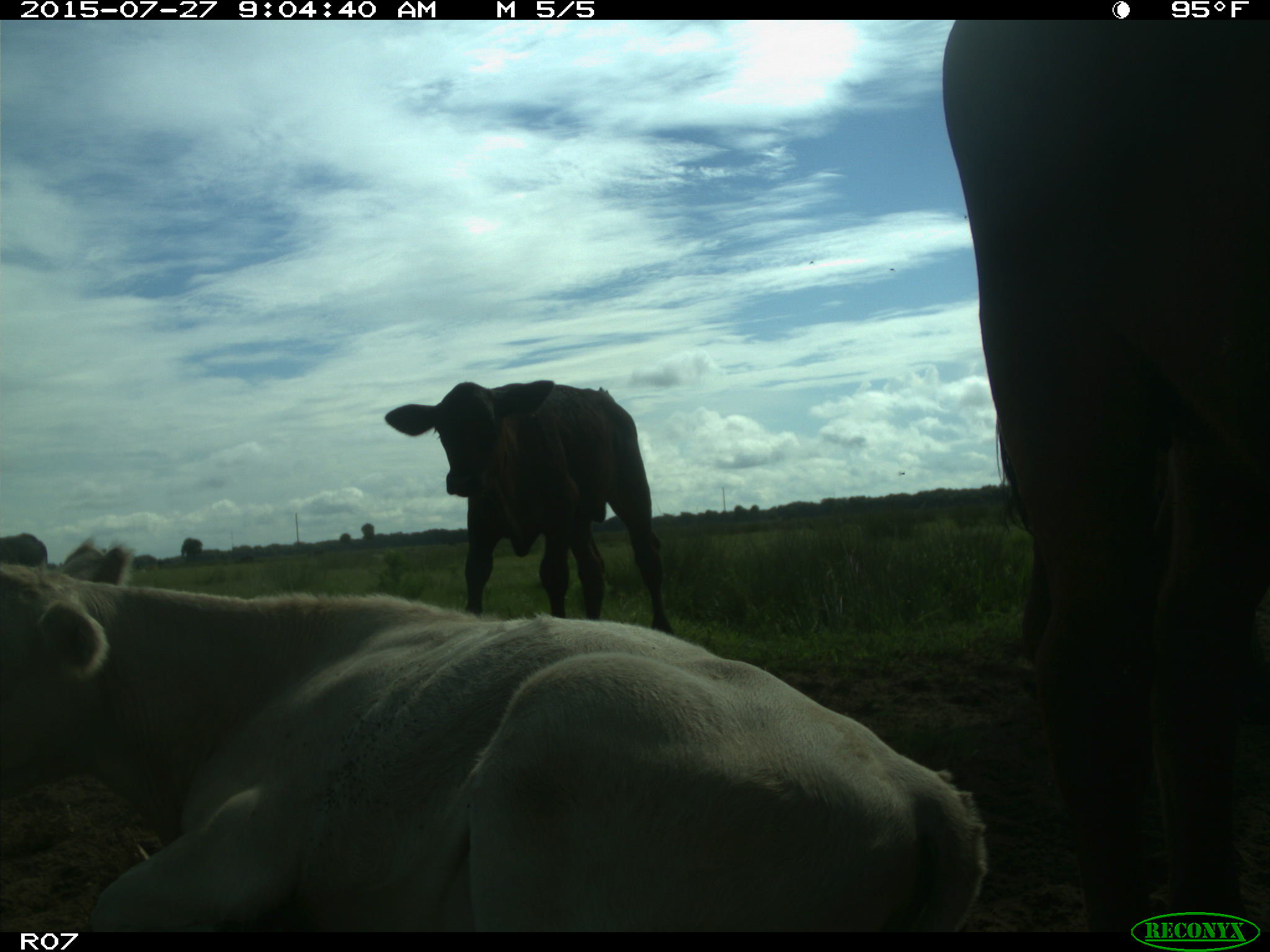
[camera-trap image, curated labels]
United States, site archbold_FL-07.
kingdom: Animalia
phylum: Chordata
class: Mammalia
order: Artiodactyla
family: Bovidae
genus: Bos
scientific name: Bos taurus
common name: domestic cow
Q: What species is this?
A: Bos taurus (domestic cow).